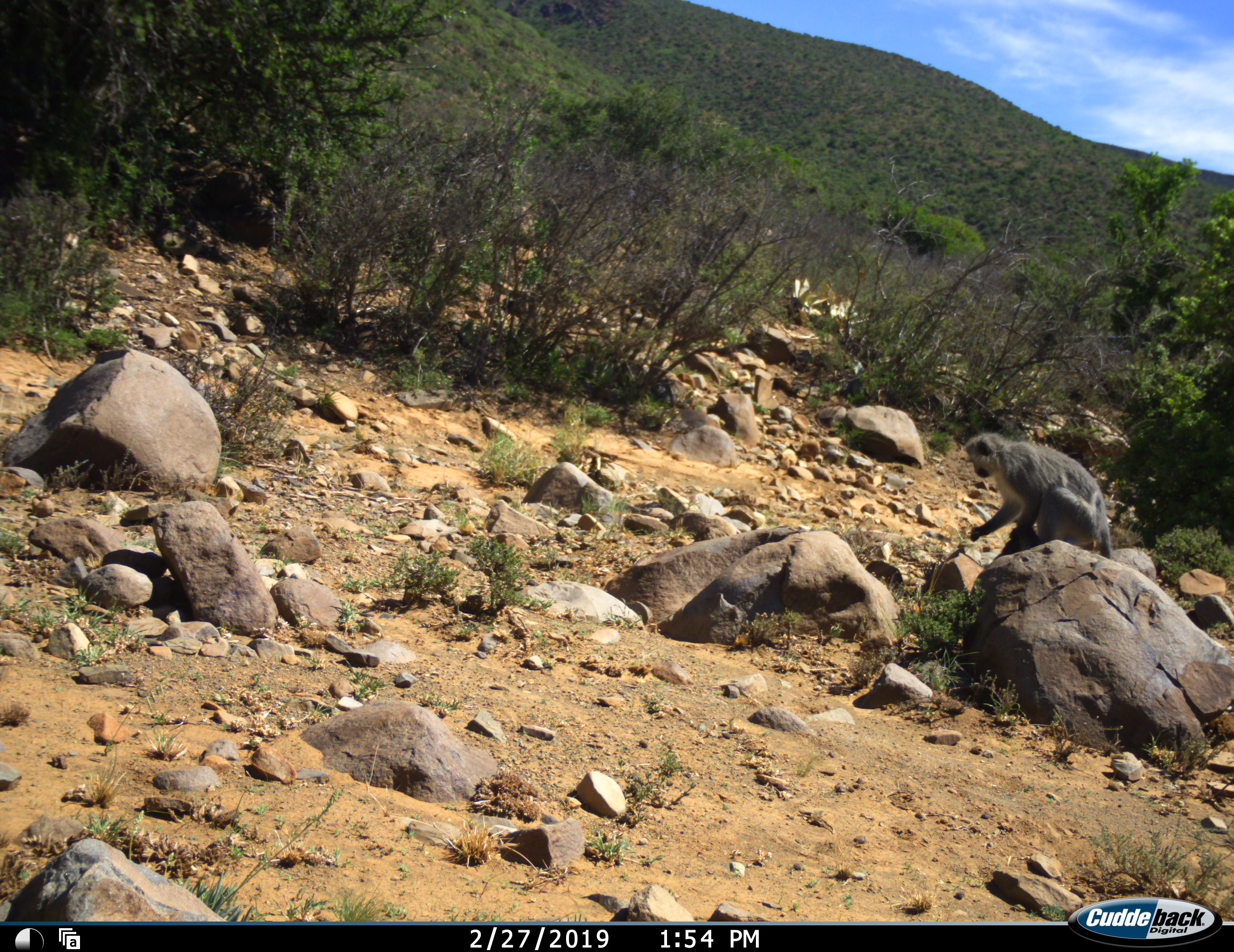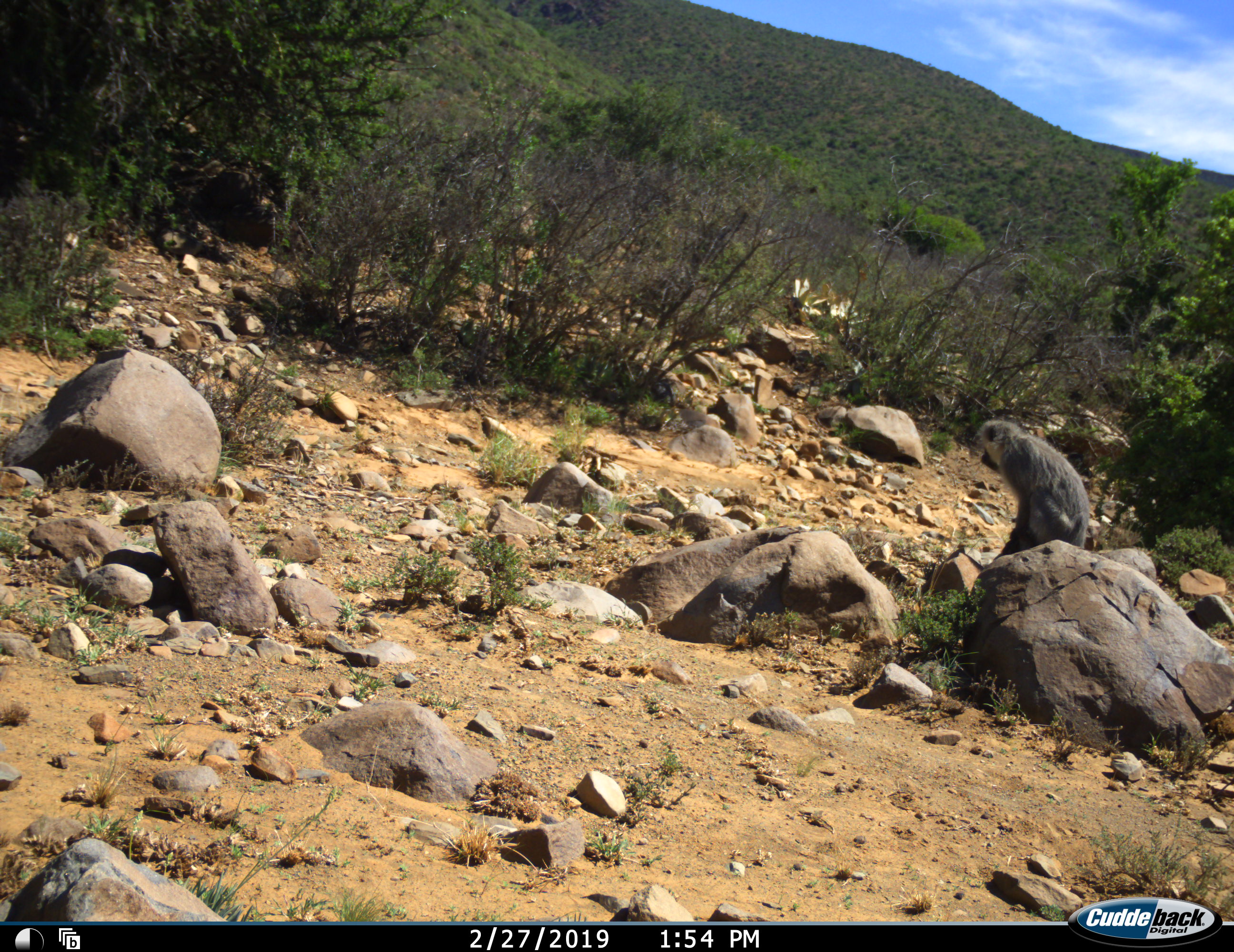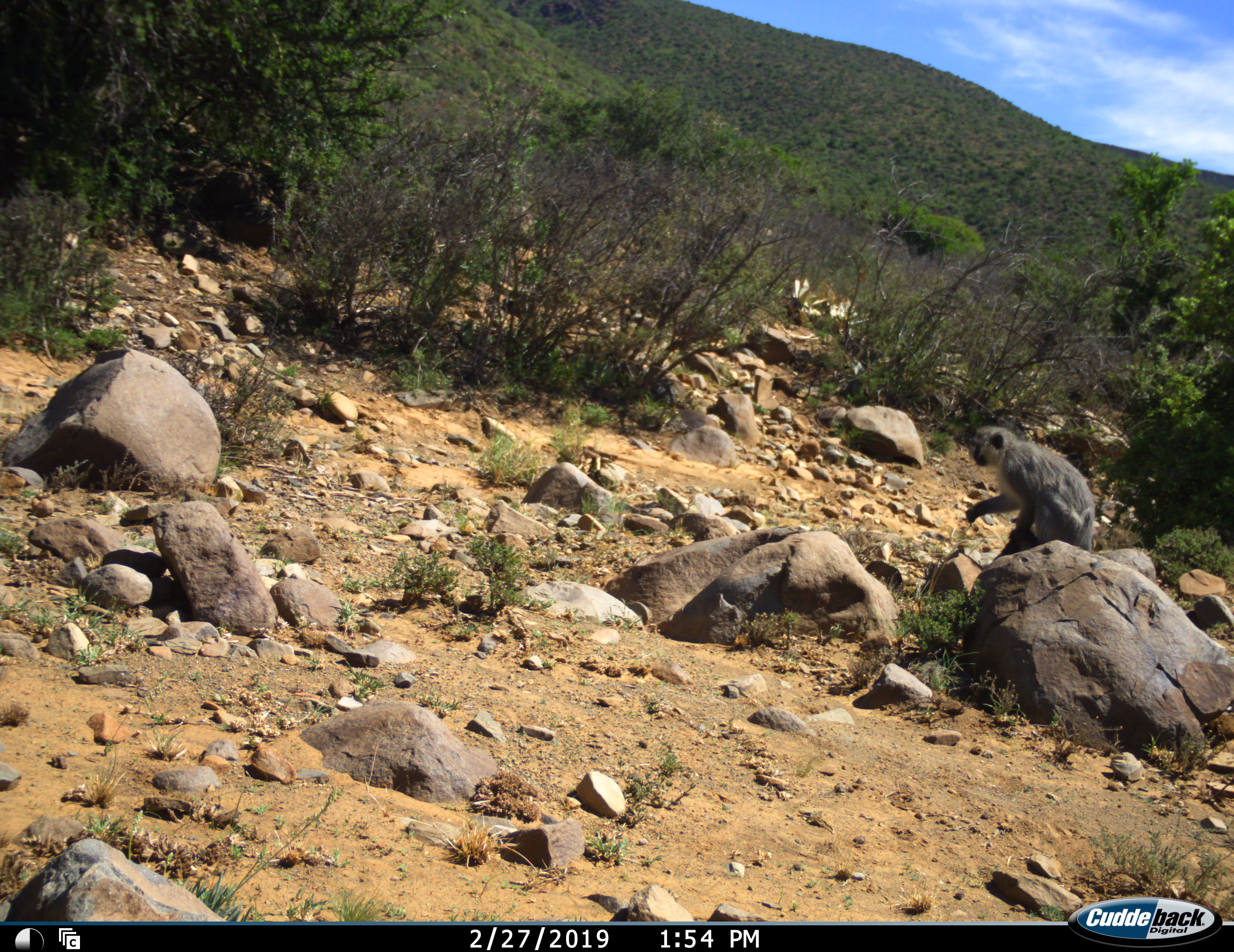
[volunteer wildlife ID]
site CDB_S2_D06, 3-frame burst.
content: unidentified animal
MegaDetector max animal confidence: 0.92